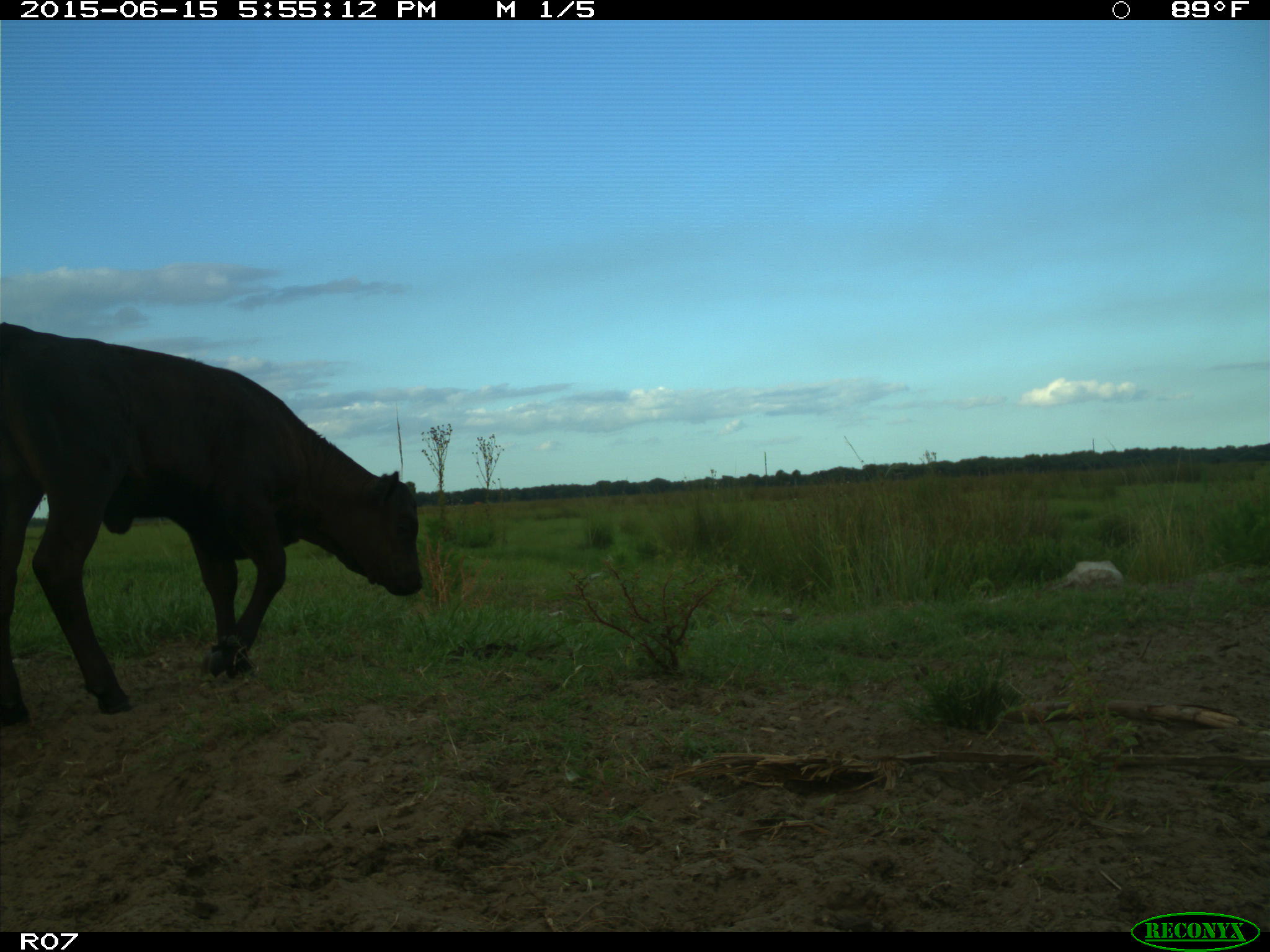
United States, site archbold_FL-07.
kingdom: Animalia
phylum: Chordata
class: Mammalia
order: Artiodactyla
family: Bovidae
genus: Bos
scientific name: Bos taurus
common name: domestic cow